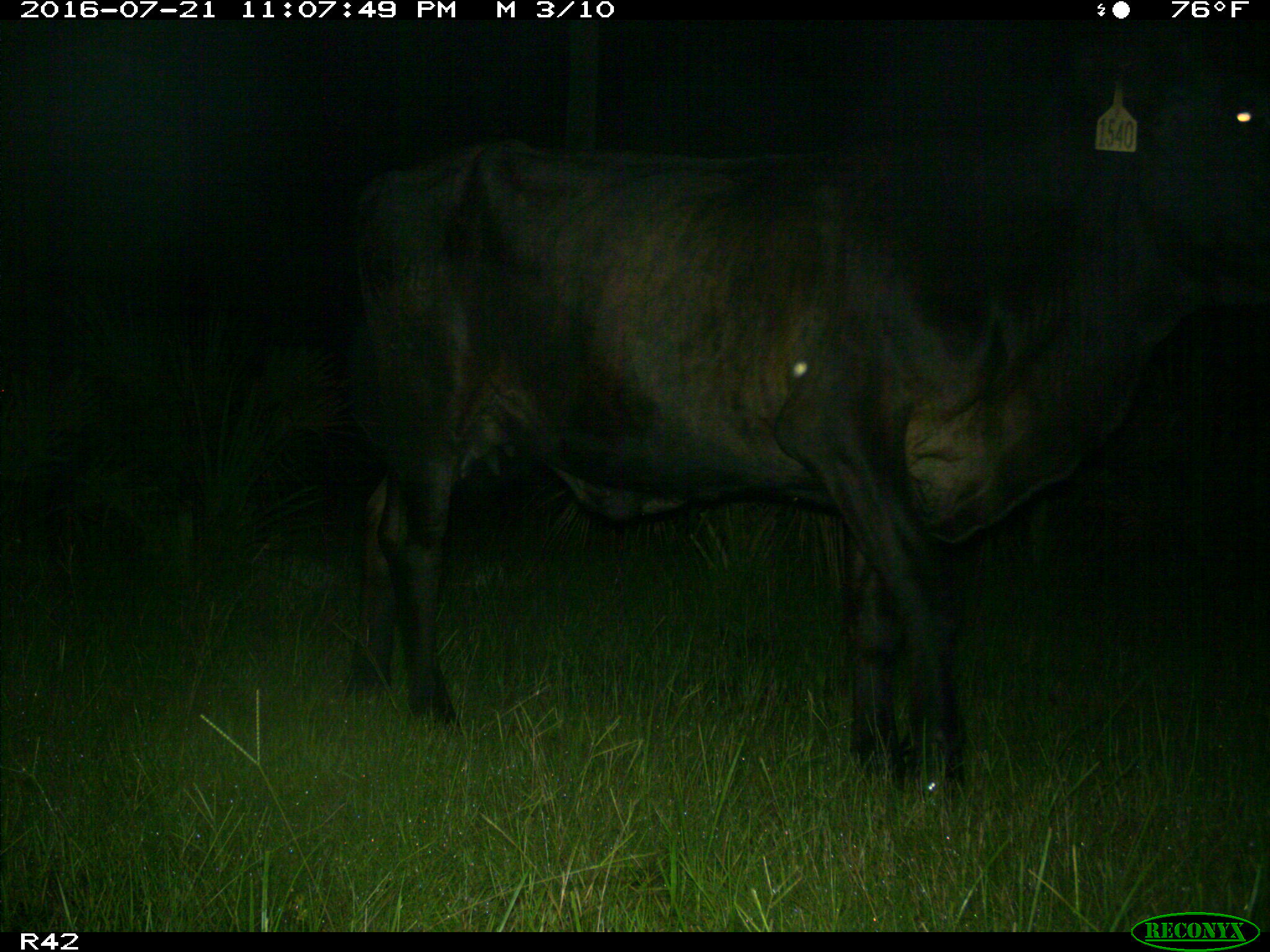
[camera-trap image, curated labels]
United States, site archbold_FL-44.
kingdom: Animalia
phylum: Chordata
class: Mammalia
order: Artiodactyla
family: Bovidae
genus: Bos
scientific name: Bos taurus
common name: domestic cow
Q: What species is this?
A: Bos taurus (domestic cow).